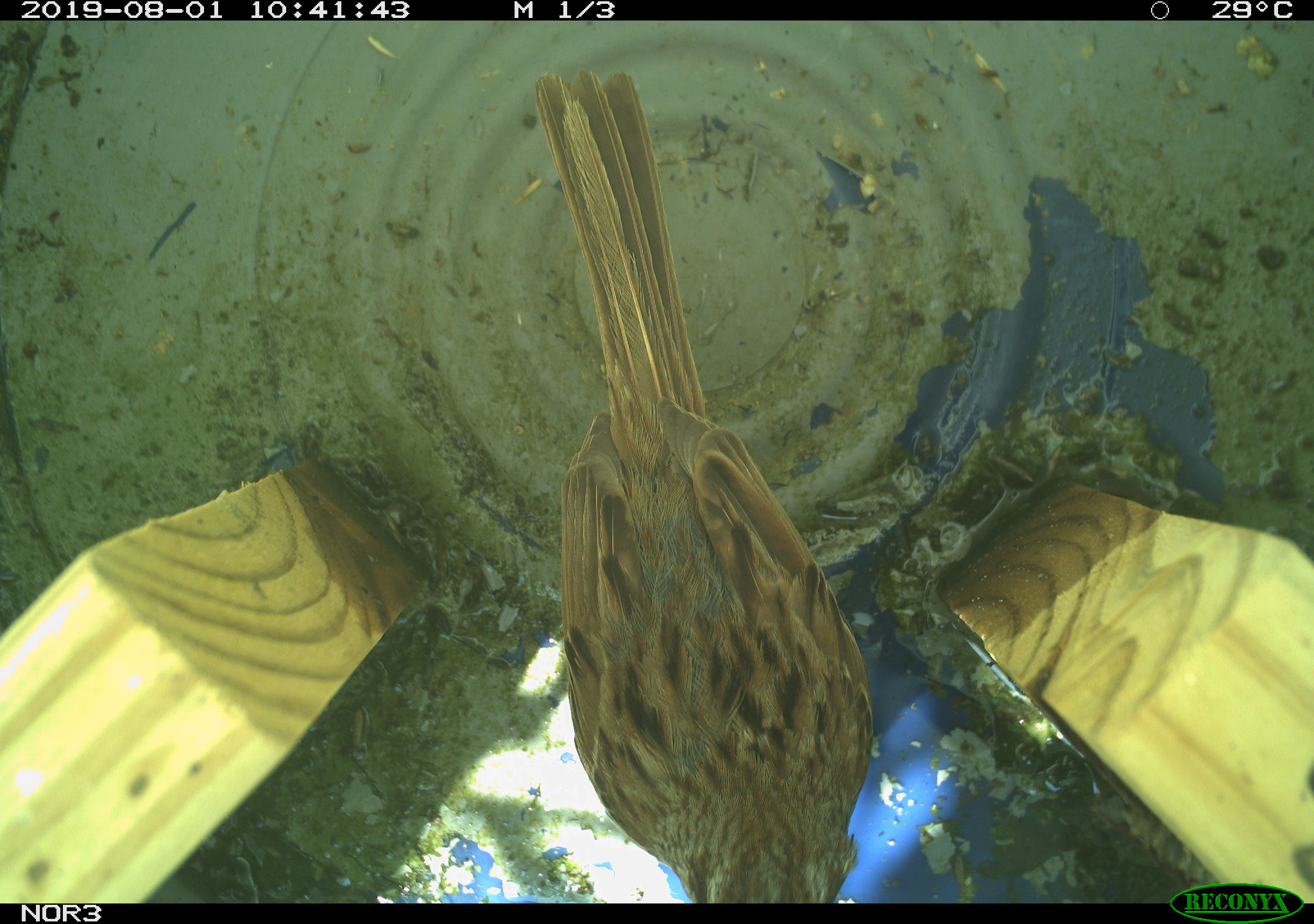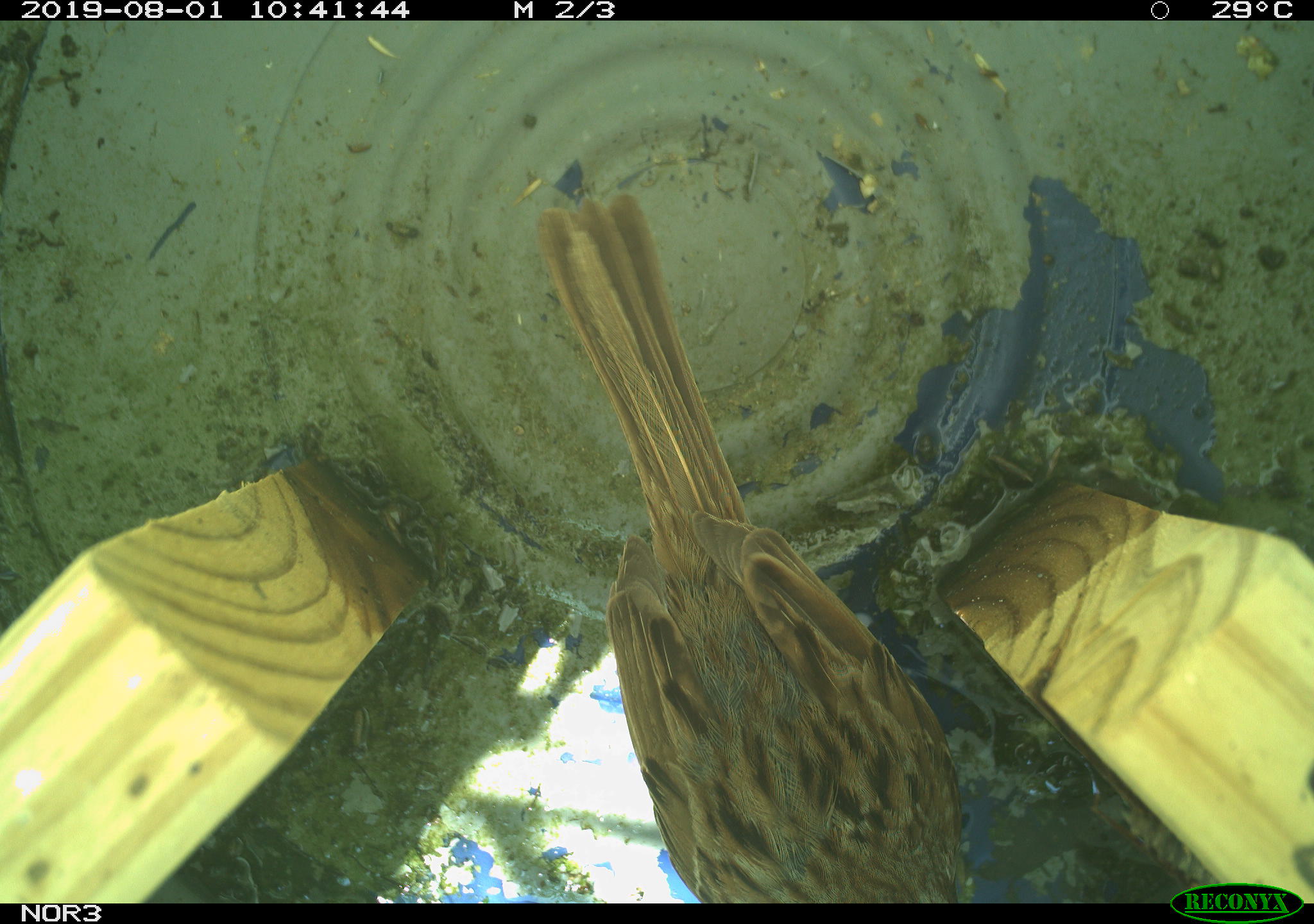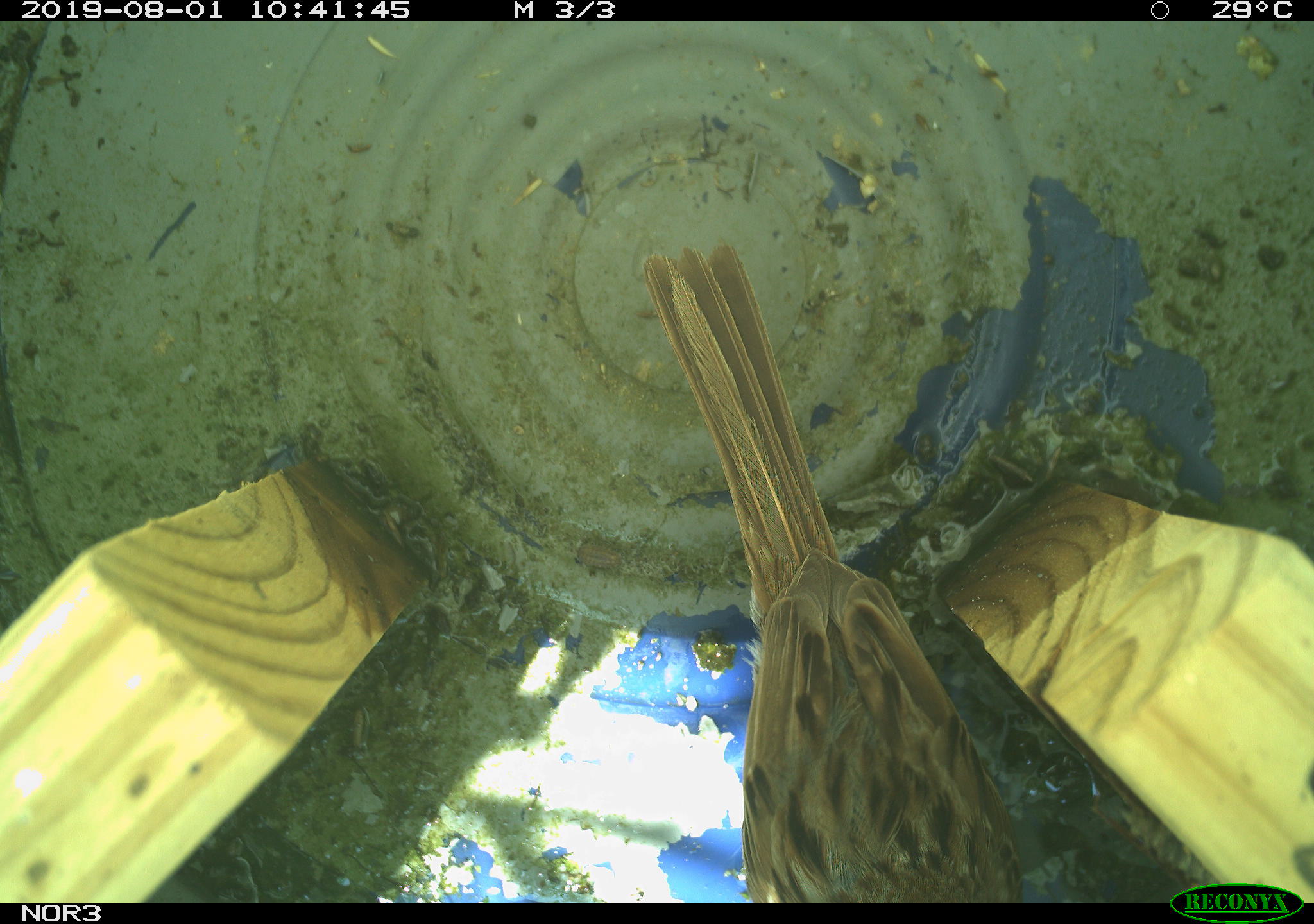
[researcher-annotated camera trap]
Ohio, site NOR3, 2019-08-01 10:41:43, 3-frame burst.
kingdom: Animalia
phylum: Chordata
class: Aves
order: Passeriformes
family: Passerellidae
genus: Melospiza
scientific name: Melospiza melodia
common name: song sparrow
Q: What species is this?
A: Song sparrow (Melospiza melodia).